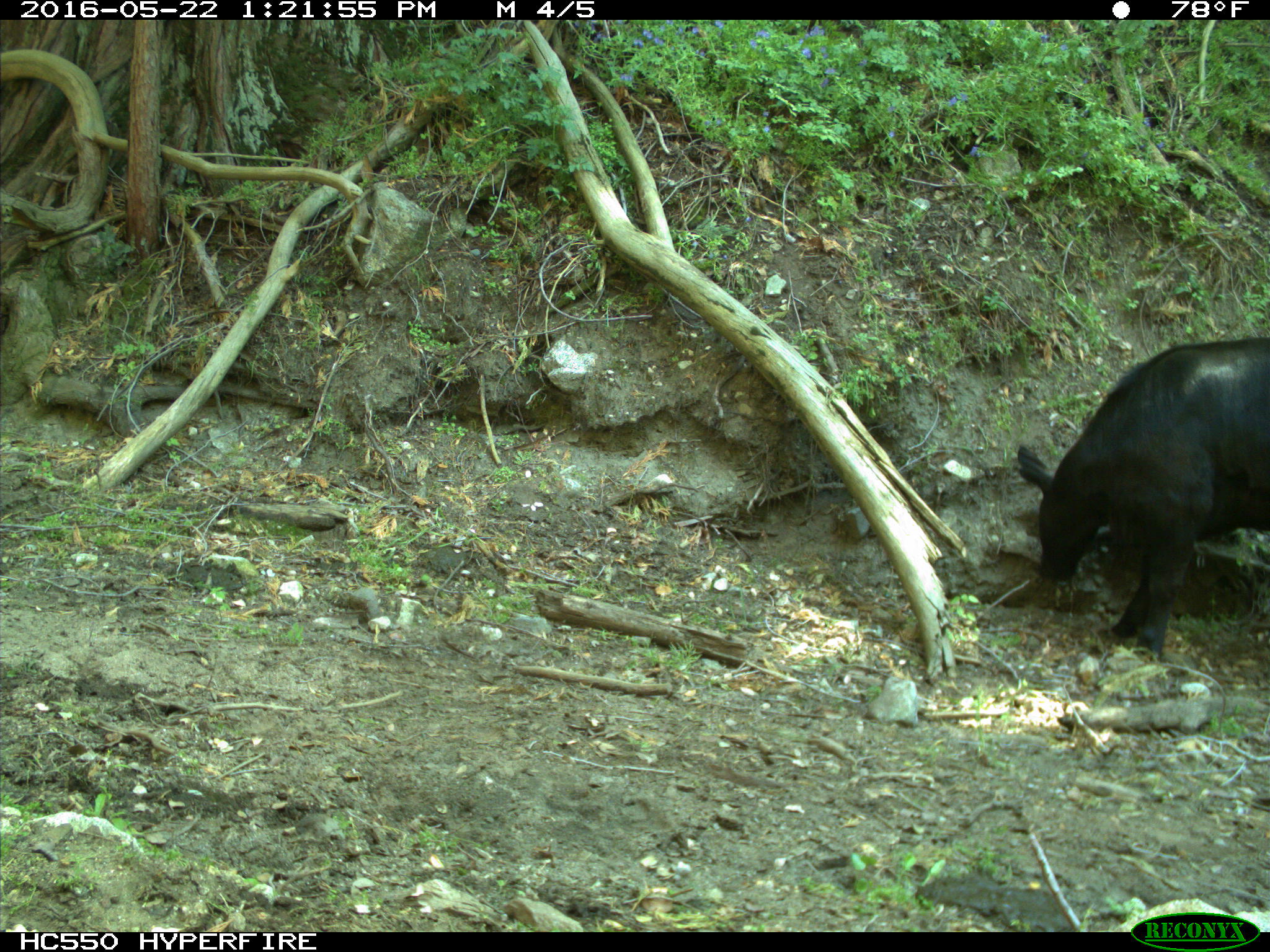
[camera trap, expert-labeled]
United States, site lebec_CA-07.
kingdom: Animalia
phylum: Chordata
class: Mammalia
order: Artiodactyla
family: Bovidae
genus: Bos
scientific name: Bos taurus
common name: domestic cow